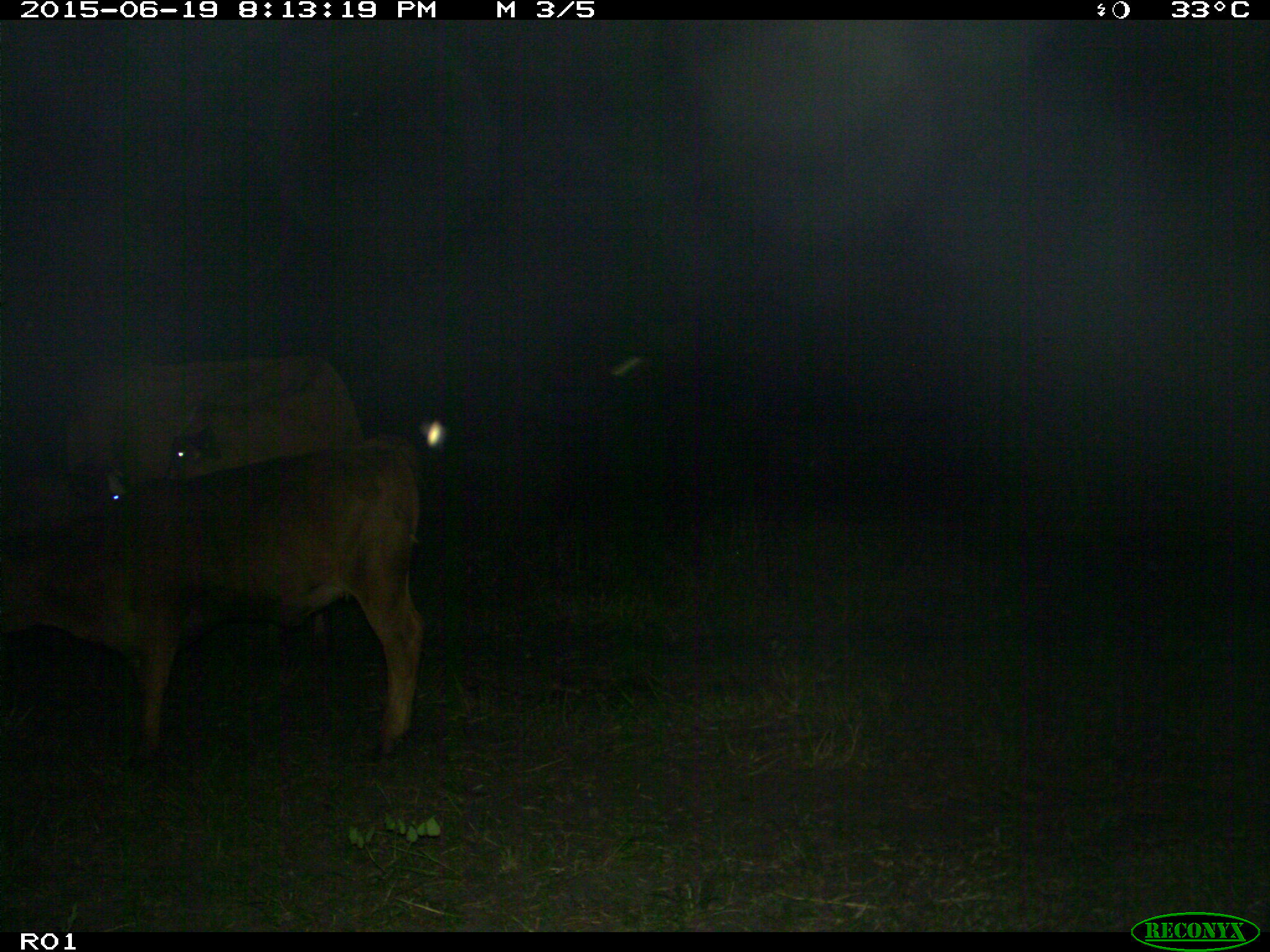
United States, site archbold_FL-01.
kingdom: Animalia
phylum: Chordata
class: Mammalia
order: Artiodactyla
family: Bovidae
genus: Bos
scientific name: Bos taurus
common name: domestic cow